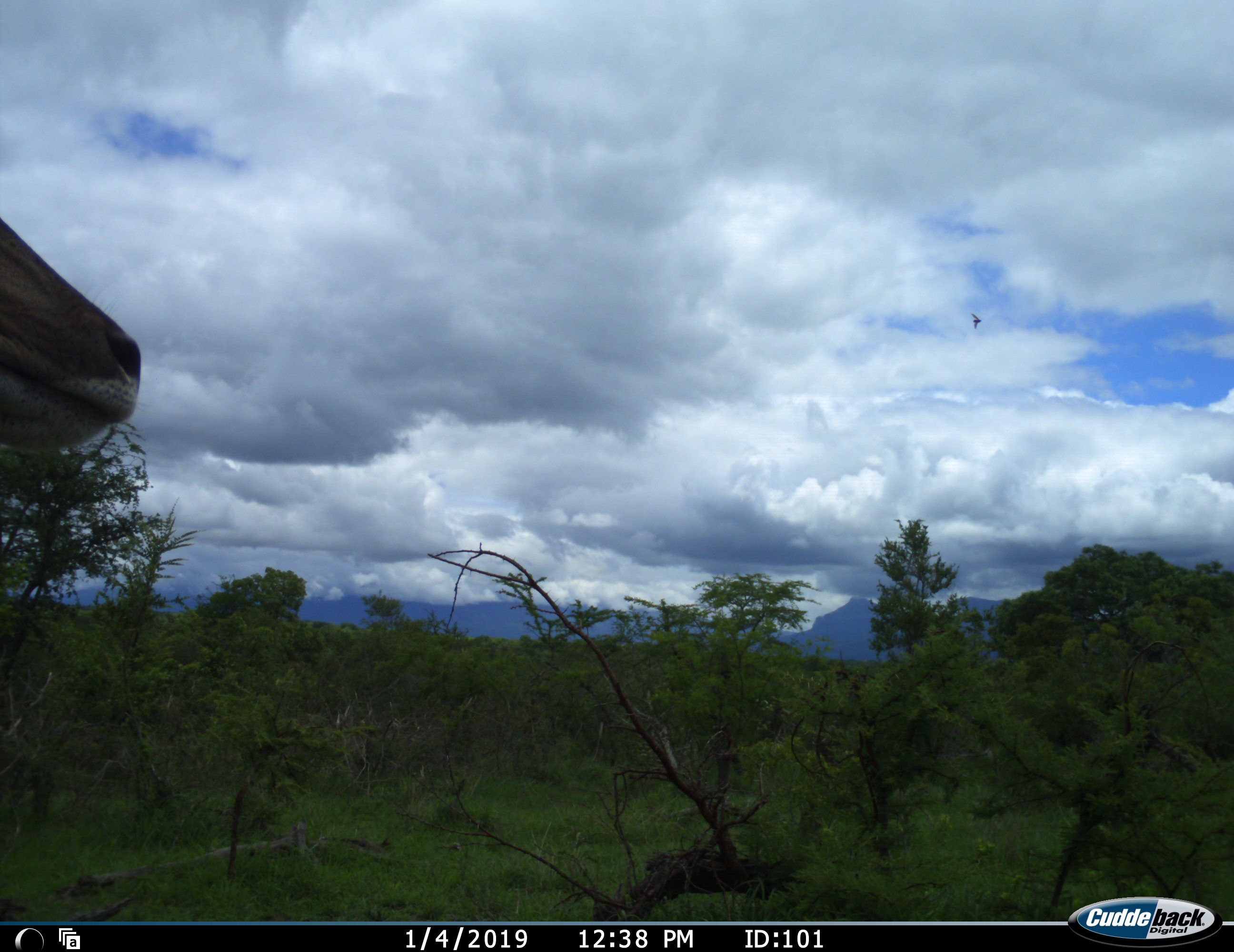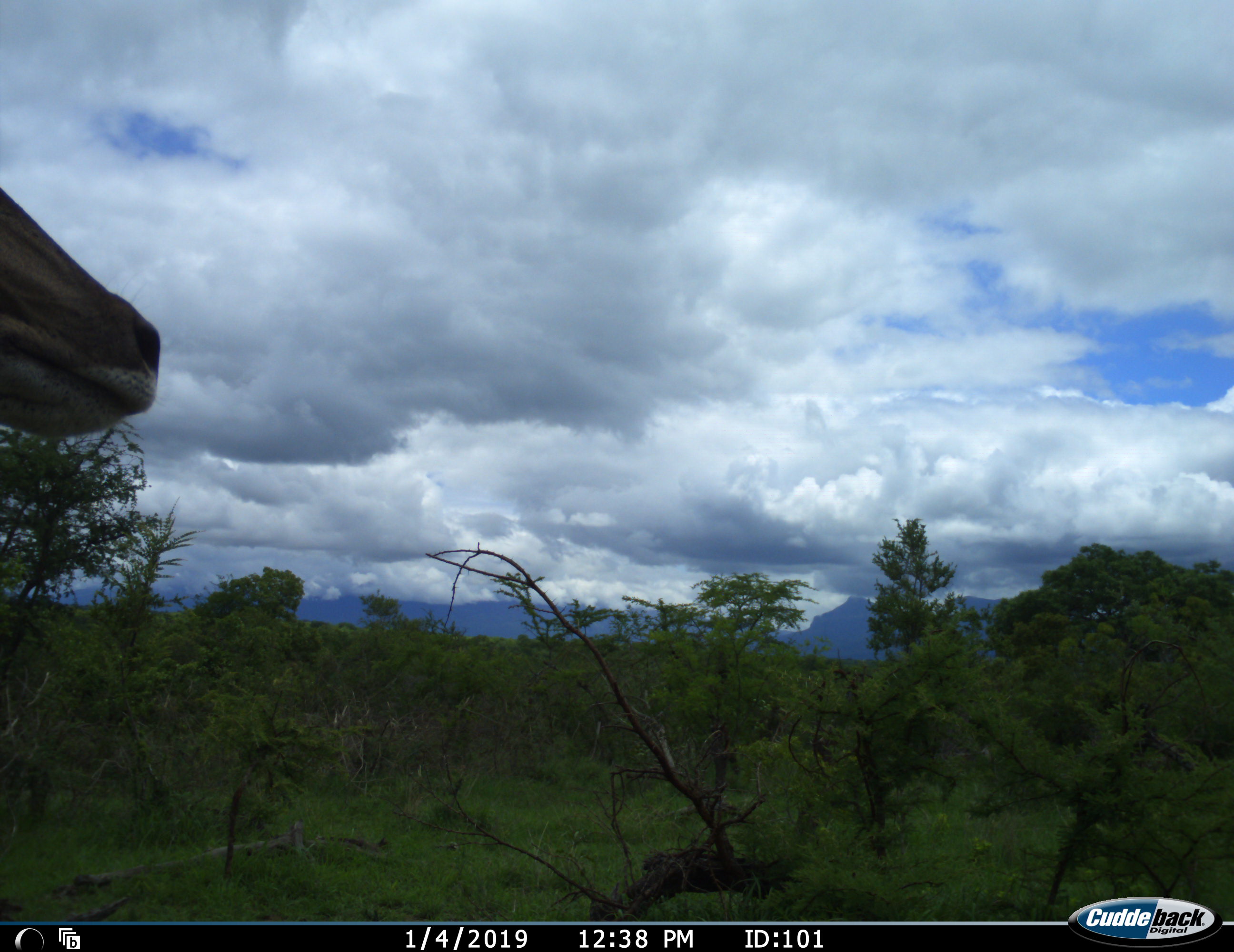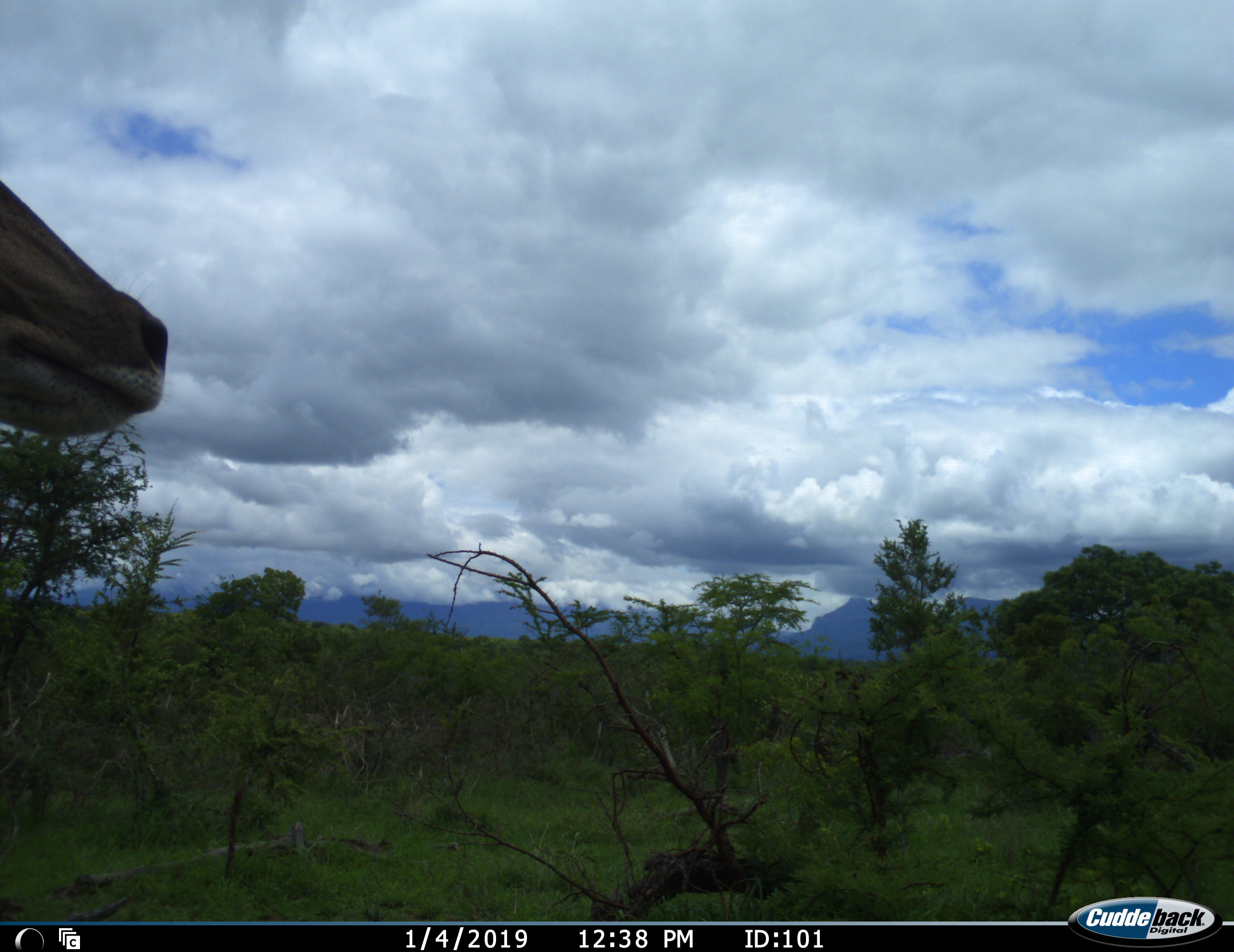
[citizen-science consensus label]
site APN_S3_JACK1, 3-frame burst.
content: unidentified animal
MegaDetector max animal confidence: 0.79